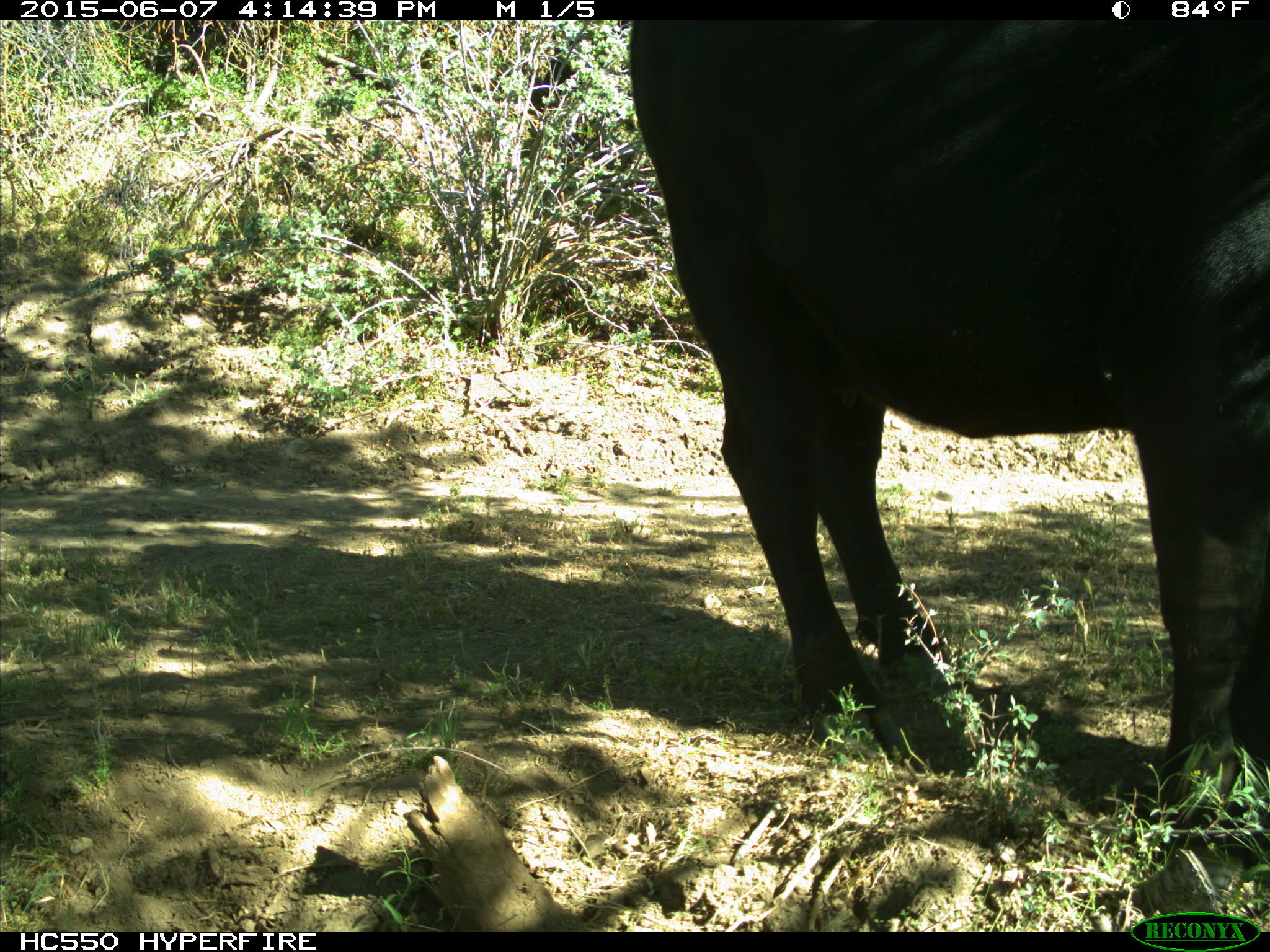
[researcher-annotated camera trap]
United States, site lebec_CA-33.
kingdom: Animalia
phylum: Chordata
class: Mammalia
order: Artiodactyla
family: Bovidae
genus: Bos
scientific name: Bos taurus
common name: domestic cow